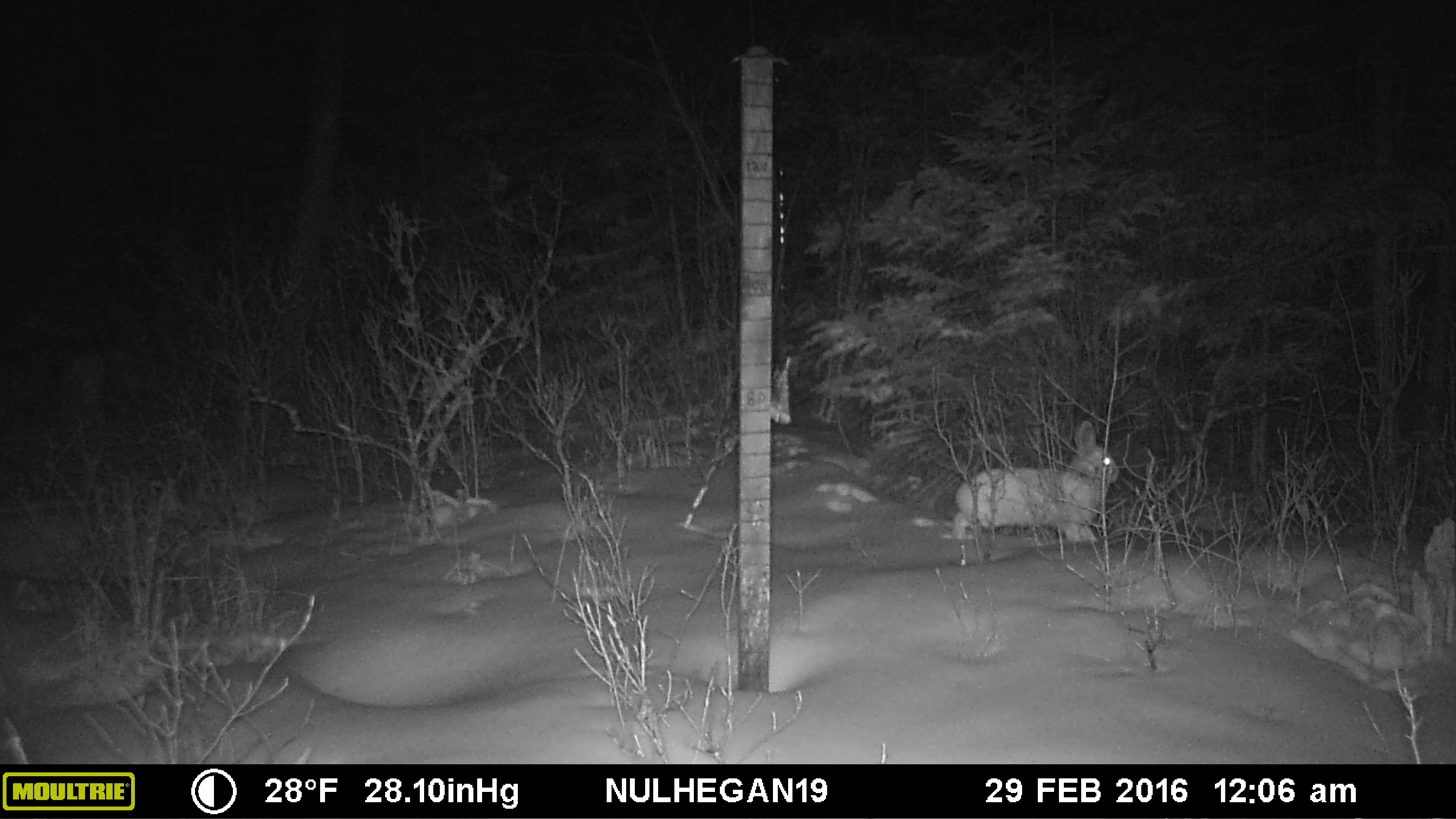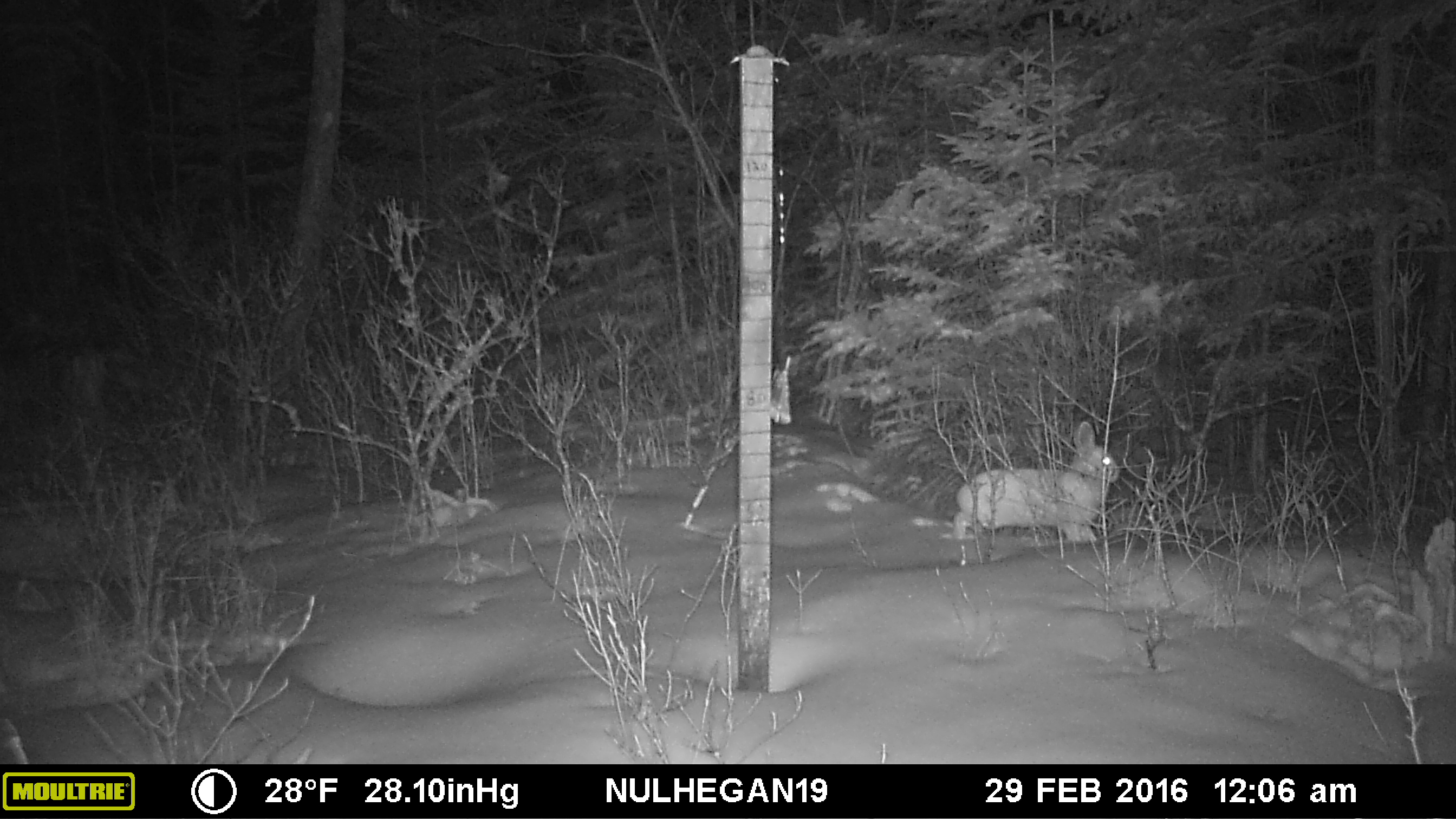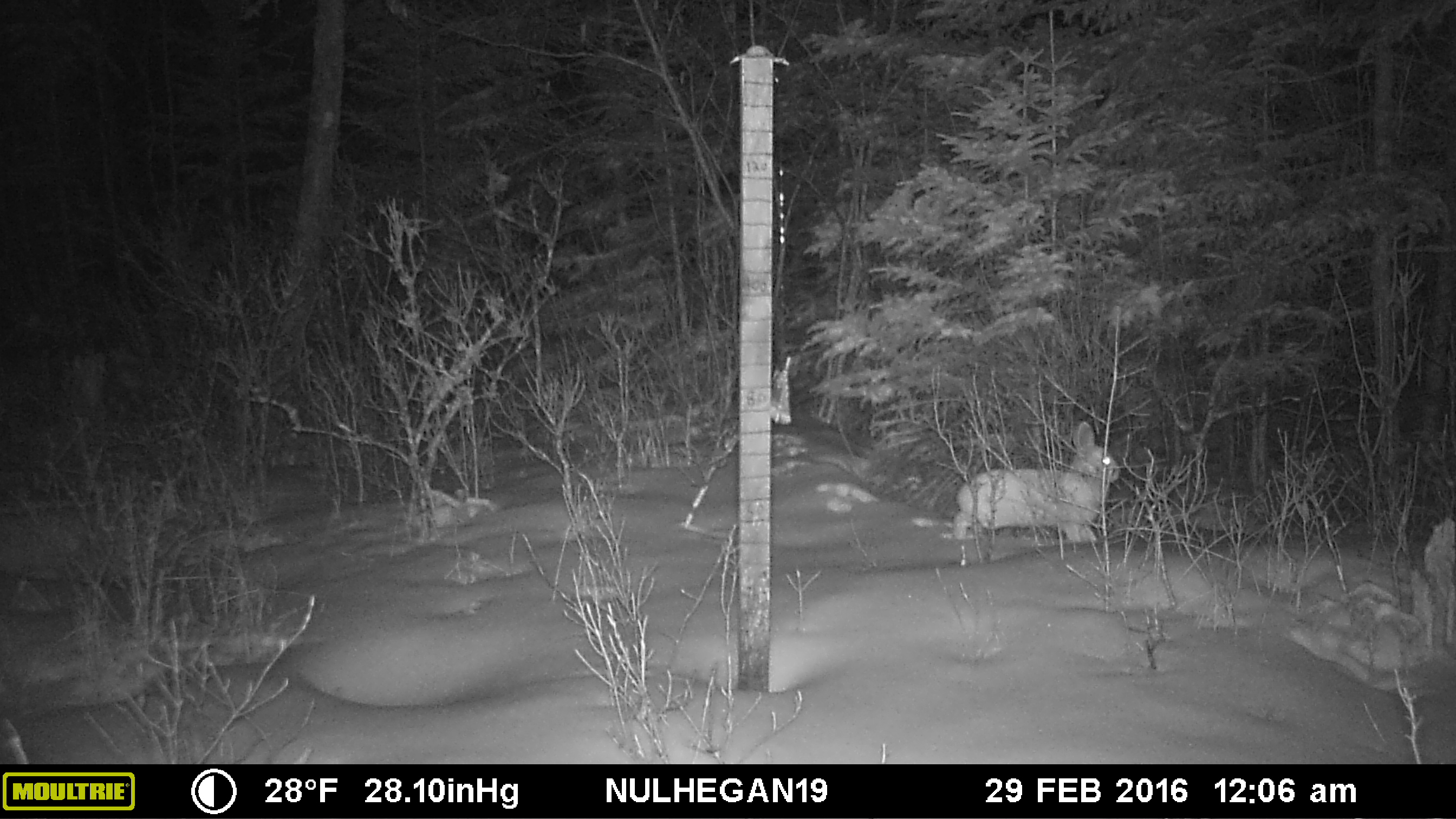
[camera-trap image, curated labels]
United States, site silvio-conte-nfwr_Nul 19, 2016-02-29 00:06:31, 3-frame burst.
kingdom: Animalia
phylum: Chordata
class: Mammalia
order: Lagomorpha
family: Leporidae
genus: Lepus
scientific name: Lepus americanus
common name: snowshoe hare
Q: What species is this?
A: Snowshoe hare (Lepus americanus).